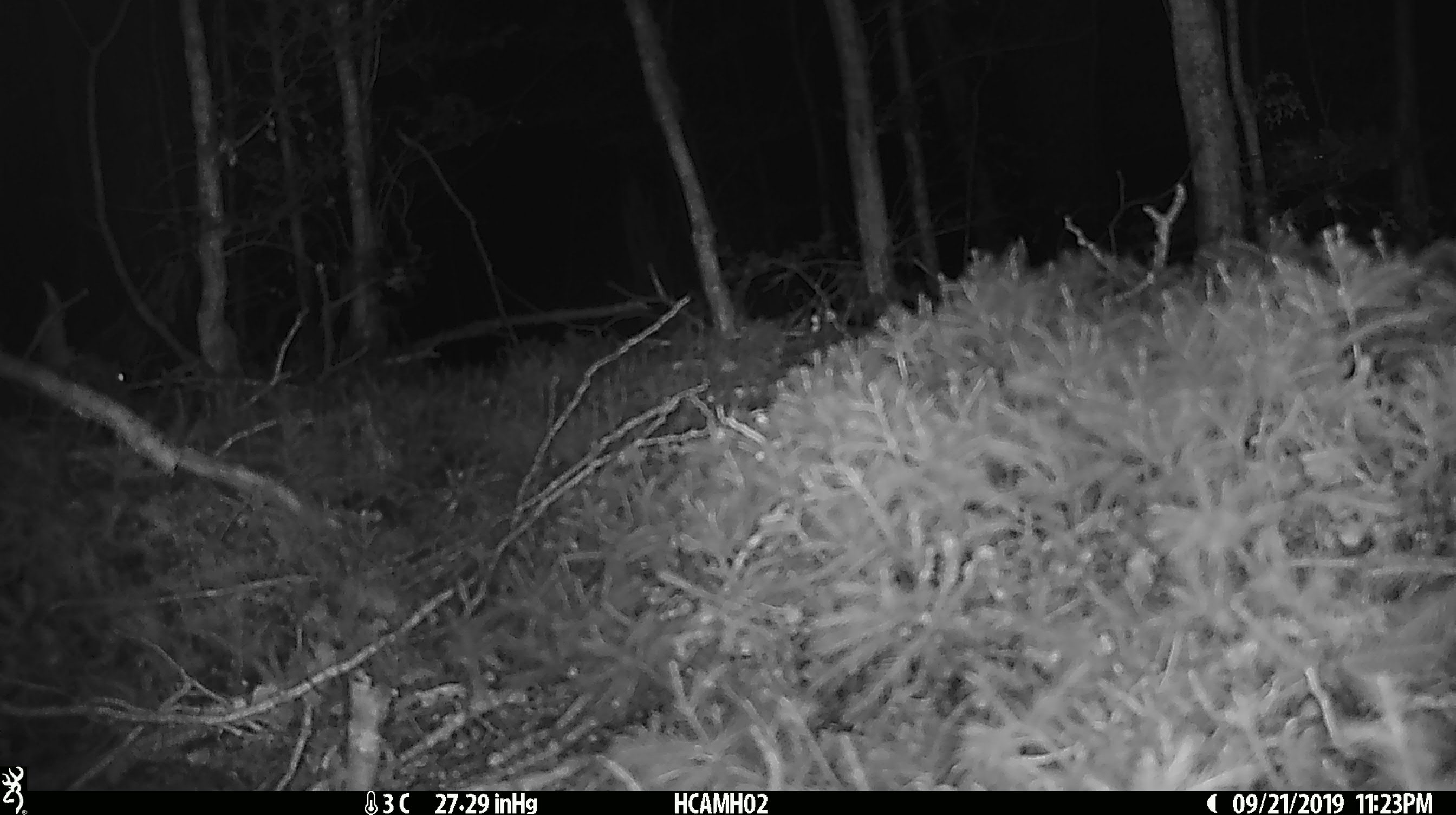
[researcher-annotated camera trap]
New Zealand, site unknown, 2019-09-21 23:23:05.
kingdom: Animalia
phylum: Chordata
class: Mammalia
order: Rodentia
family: Muridae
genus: Mus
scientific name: Mus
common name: mouse